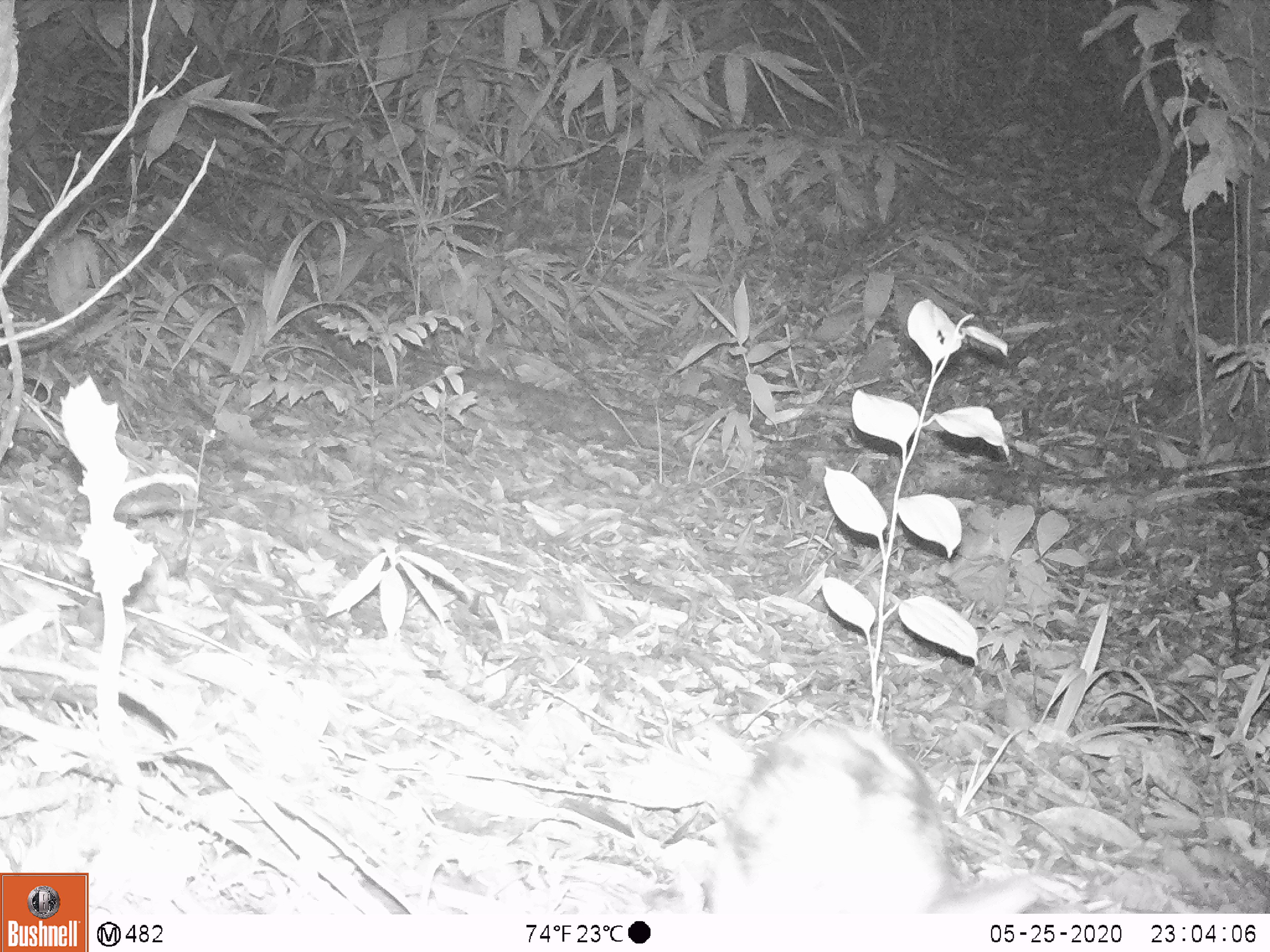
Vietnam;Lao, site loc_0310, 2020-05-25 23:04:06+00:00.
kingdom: Animalia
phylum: Chordata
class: Mammalia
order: Lagomorpha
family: Leporidae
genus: Nesolagus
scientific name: Nesolagus timminsi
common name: annamite striped rabbit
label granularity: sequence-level